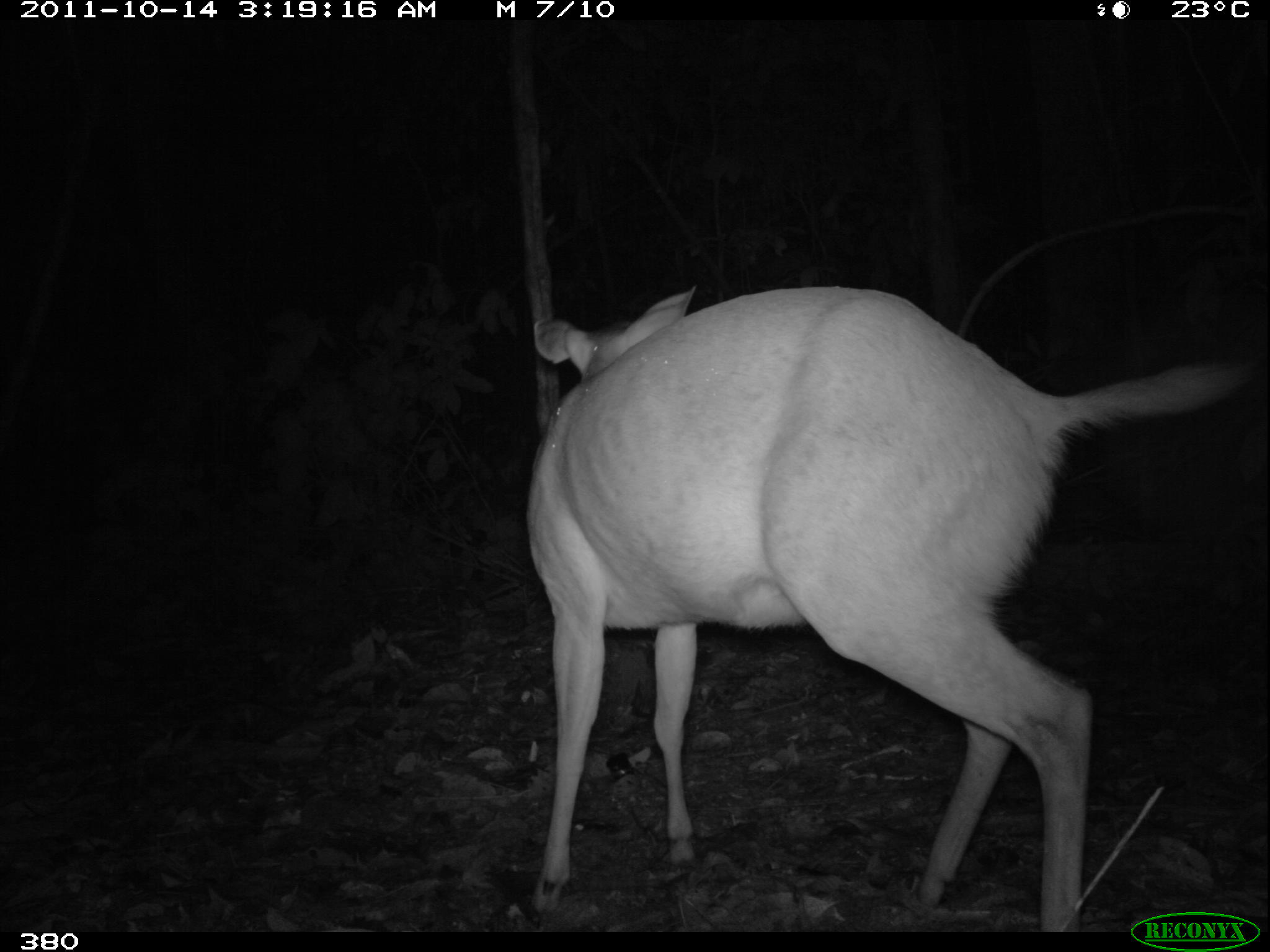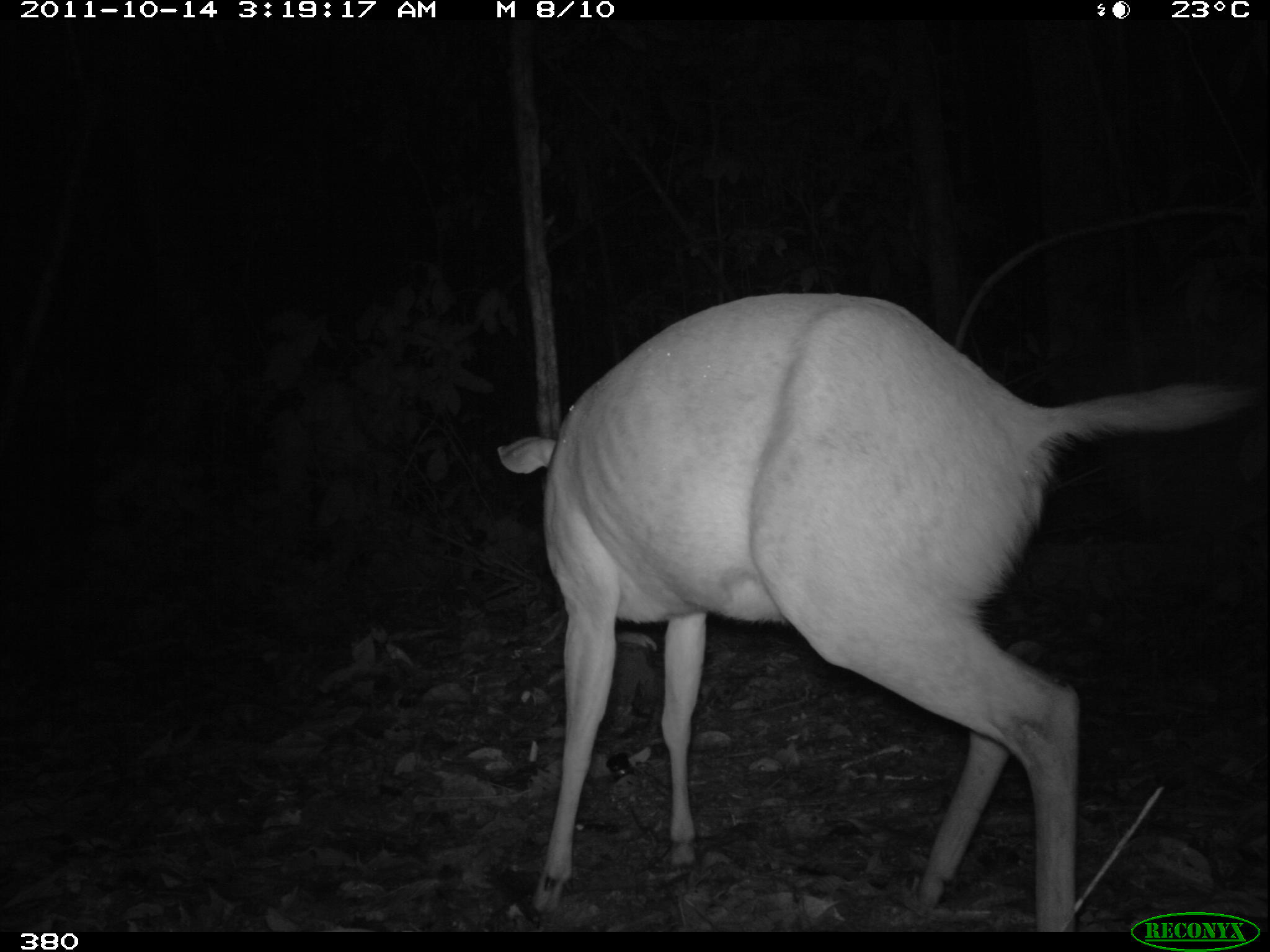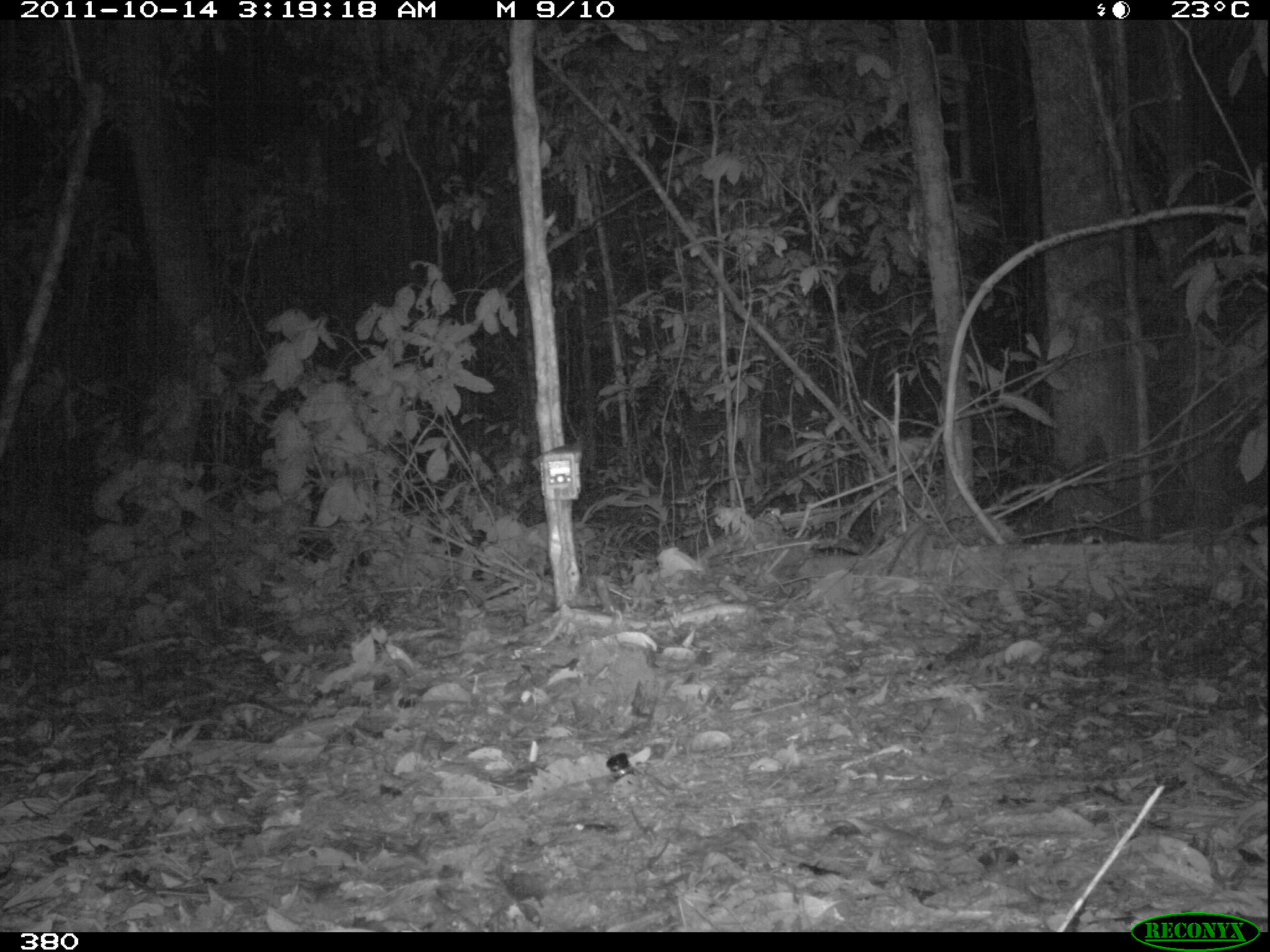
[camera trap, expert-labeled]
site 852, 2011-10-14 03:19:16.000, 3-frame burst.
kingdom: Animalia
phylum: Chordata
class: Mammalia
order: Artiodactyla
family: Cervidae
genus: Mazama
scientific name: Mazama americana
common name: red brocket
Mazama americana (red brocket).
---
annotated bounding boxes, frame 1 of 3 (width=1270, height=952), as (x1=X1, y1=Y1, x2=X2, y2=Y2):
mazama americana: (x1=524, y1=284, x2=1244, y2=933)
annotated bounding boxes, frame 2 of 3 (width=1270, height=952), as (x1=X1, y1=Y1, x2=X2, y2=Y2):
mazama americana: (x1=494, y1=292, x2=1249, y2=934)